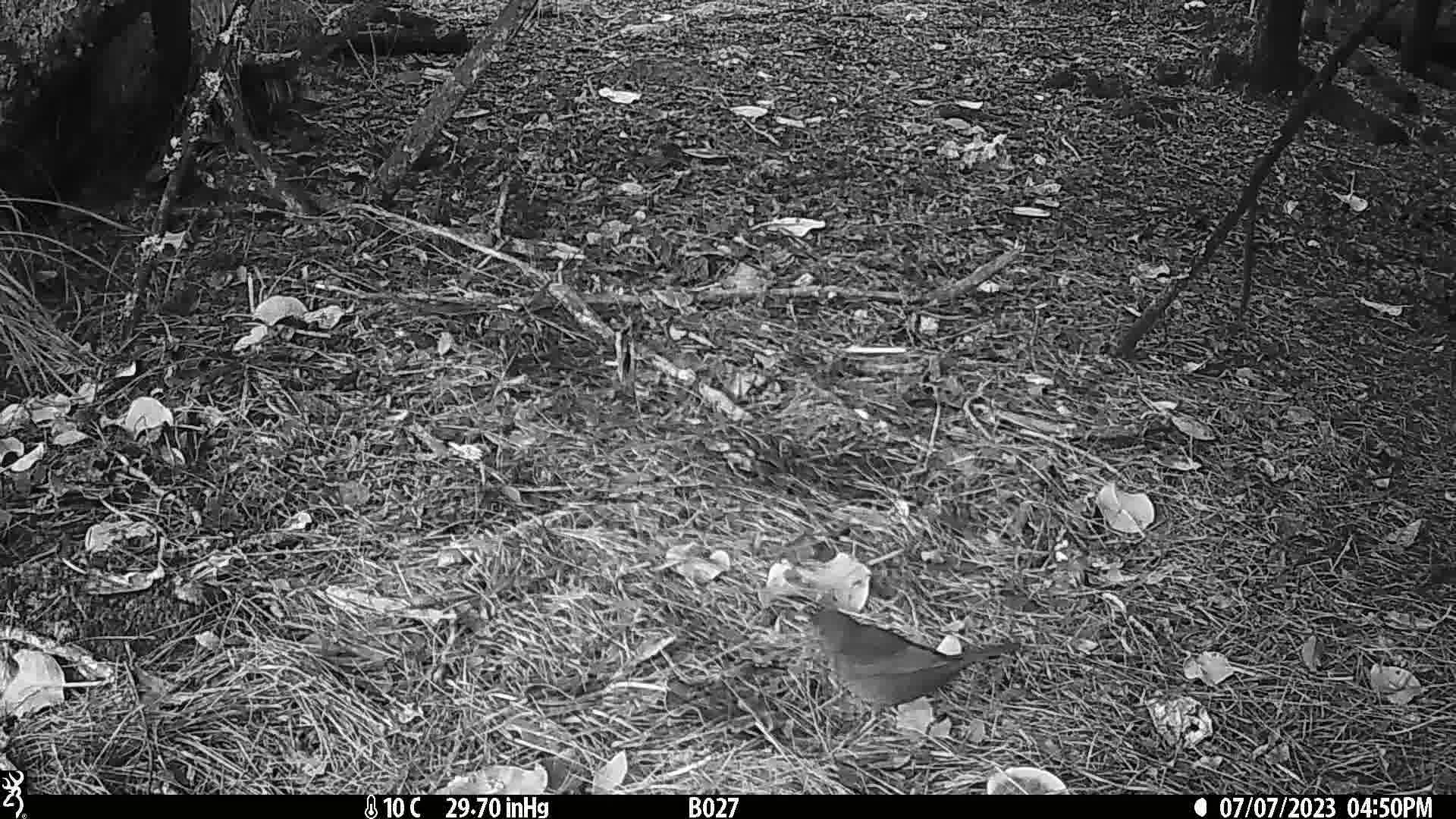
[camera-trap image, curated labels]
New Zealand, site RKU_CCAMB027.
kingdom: Animalia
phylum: Chordata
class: Aves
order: Passeriformes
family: Turdidae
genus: Turdus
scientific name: Turdus merula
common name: eurasian blackbird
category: blackbird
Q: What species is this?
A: Blackbird (eurasian blackbird) (Turdus merula).